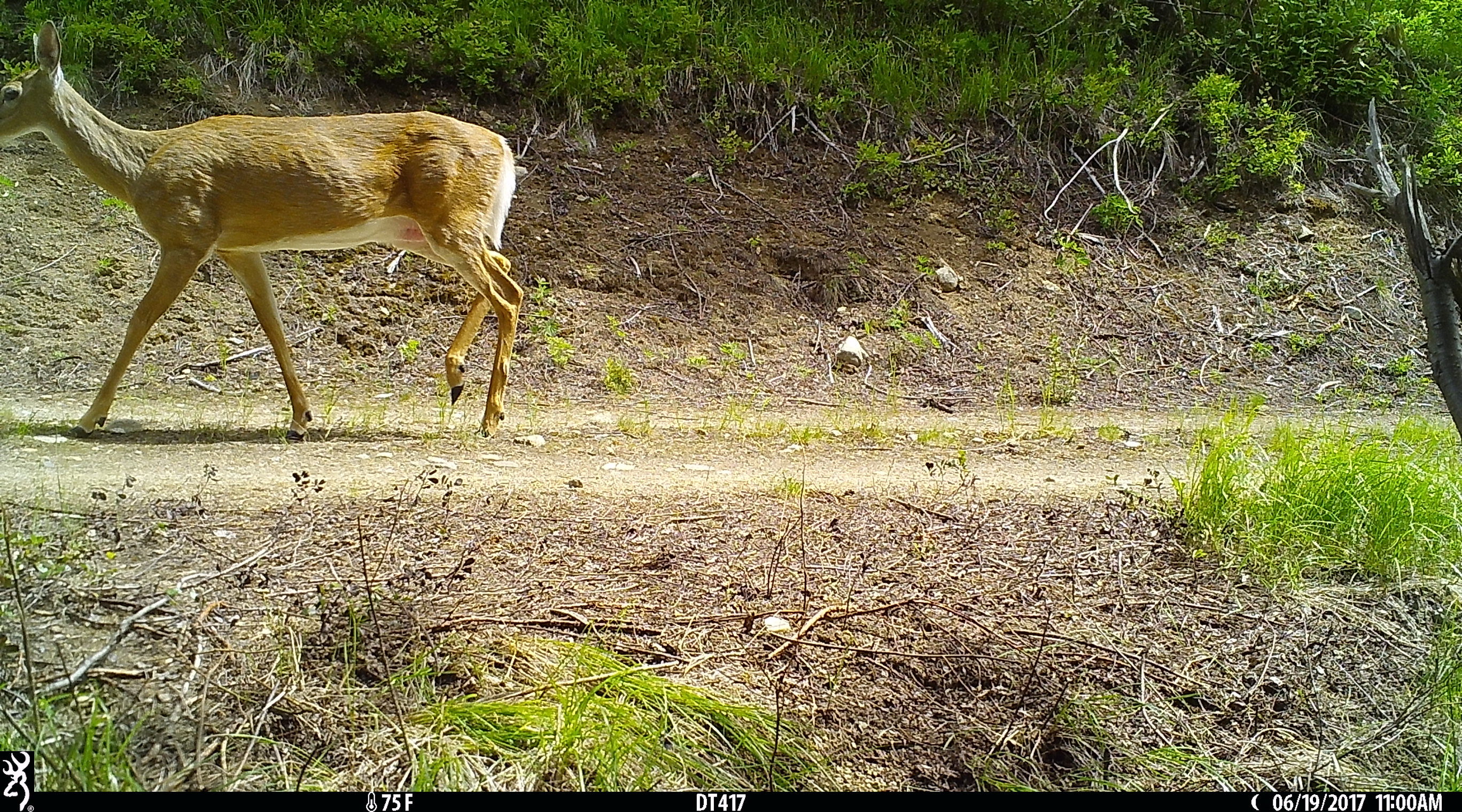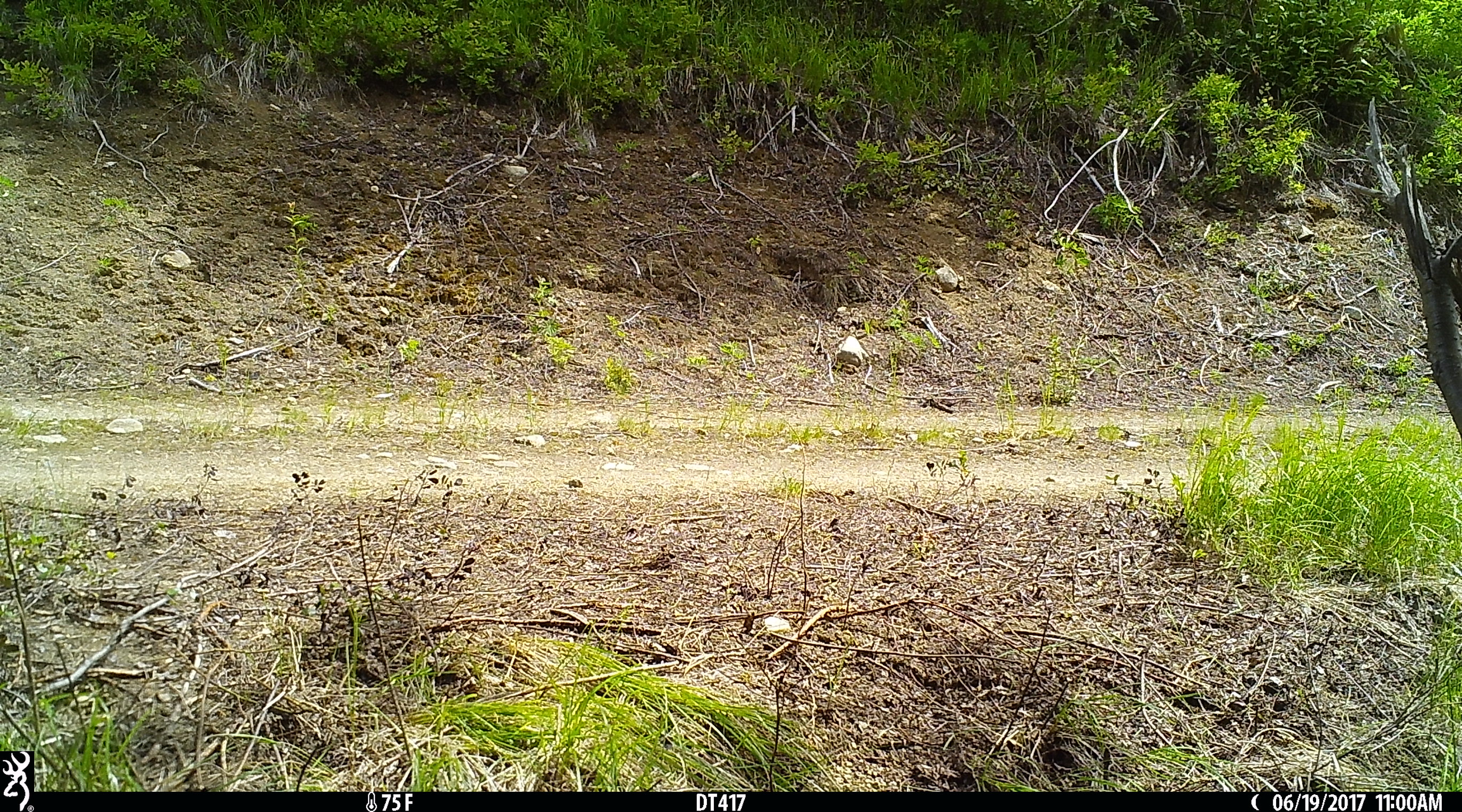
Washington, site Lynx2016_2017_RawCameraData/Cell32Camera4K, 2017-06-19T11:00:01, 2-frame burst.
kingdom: Animalia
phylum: Chordata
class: Mammalia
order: Artiodactyla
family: Cervidae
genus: Odocoileus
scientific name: Odocoileus virginianus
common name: white-tailed deer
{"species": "Odocoileus virginianus (white-tailed deer)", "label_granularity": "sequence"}